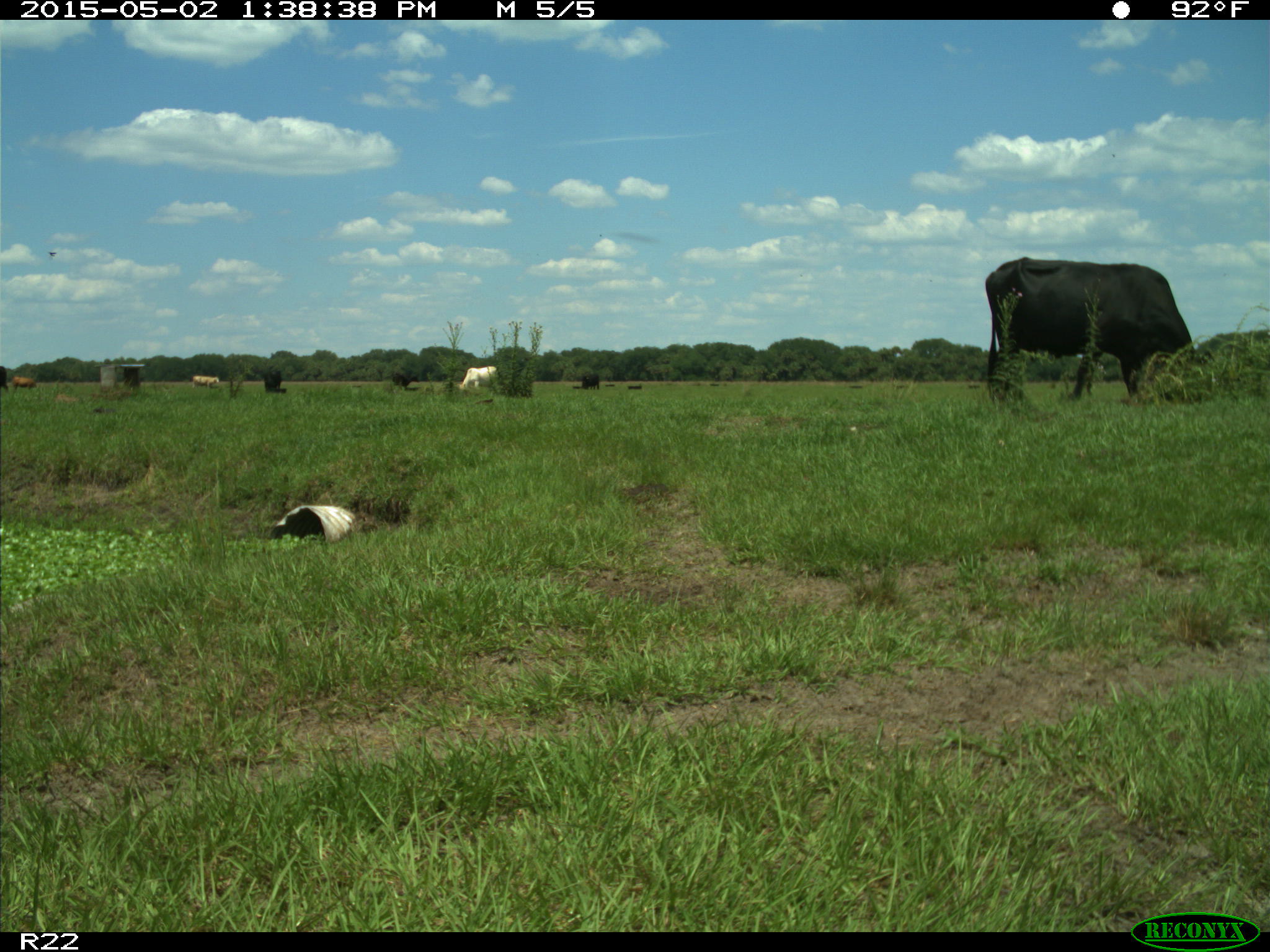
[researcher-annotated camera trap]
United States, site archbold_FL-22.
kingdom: Animalia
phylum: Chordata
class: Mammalia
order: Artiodactyla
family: Bovidae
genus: Bos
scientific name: Bos taurus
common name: domestic cow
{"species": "Bos taurus (domestic cow)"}